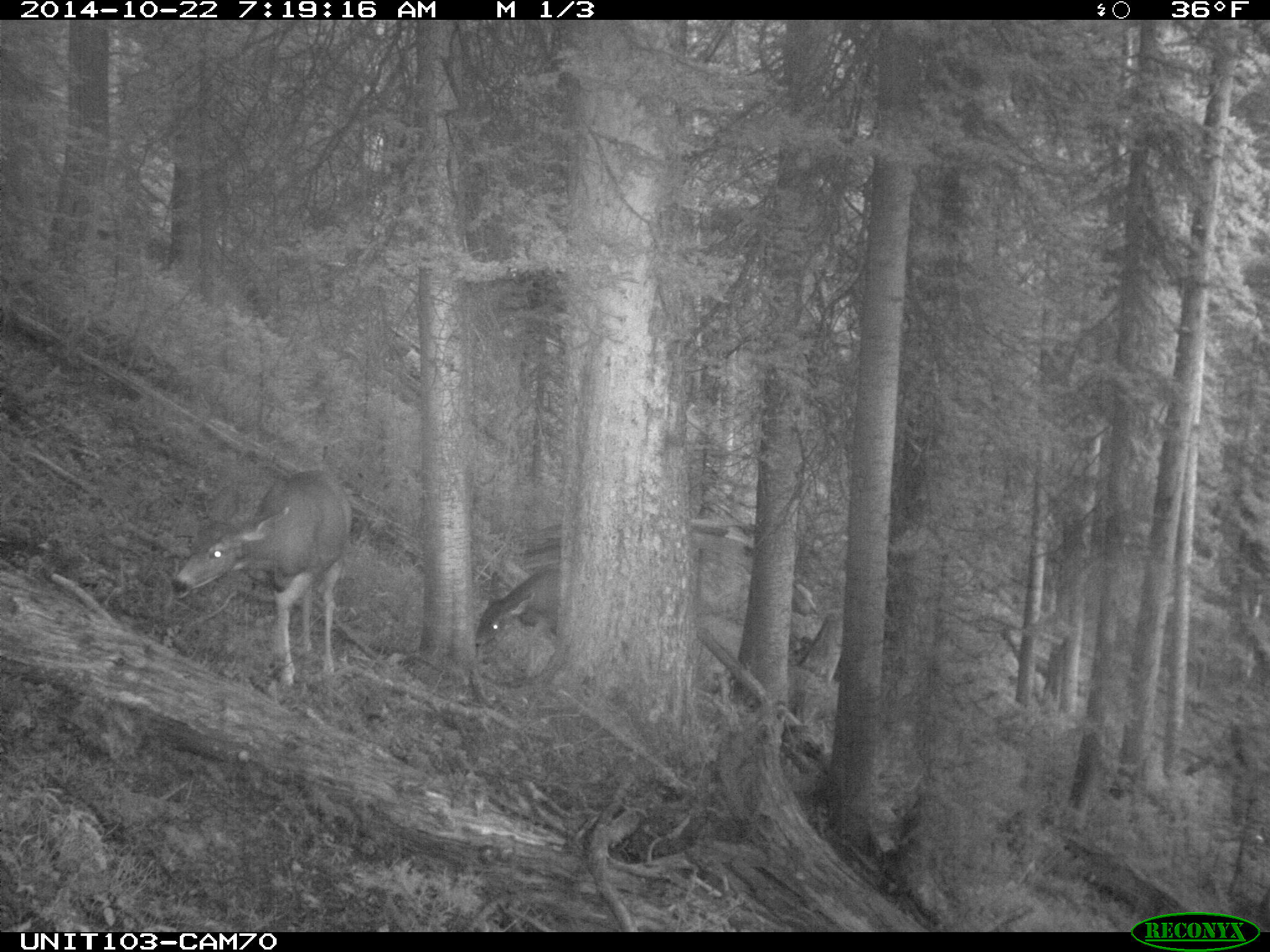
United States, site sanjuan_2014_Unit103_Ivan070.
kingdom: Animalia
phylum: Chordata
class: Mammalia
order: Artiodactyla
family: Cervidae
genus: Odocoileus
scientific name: Odocoileus hemionus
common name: mule deer